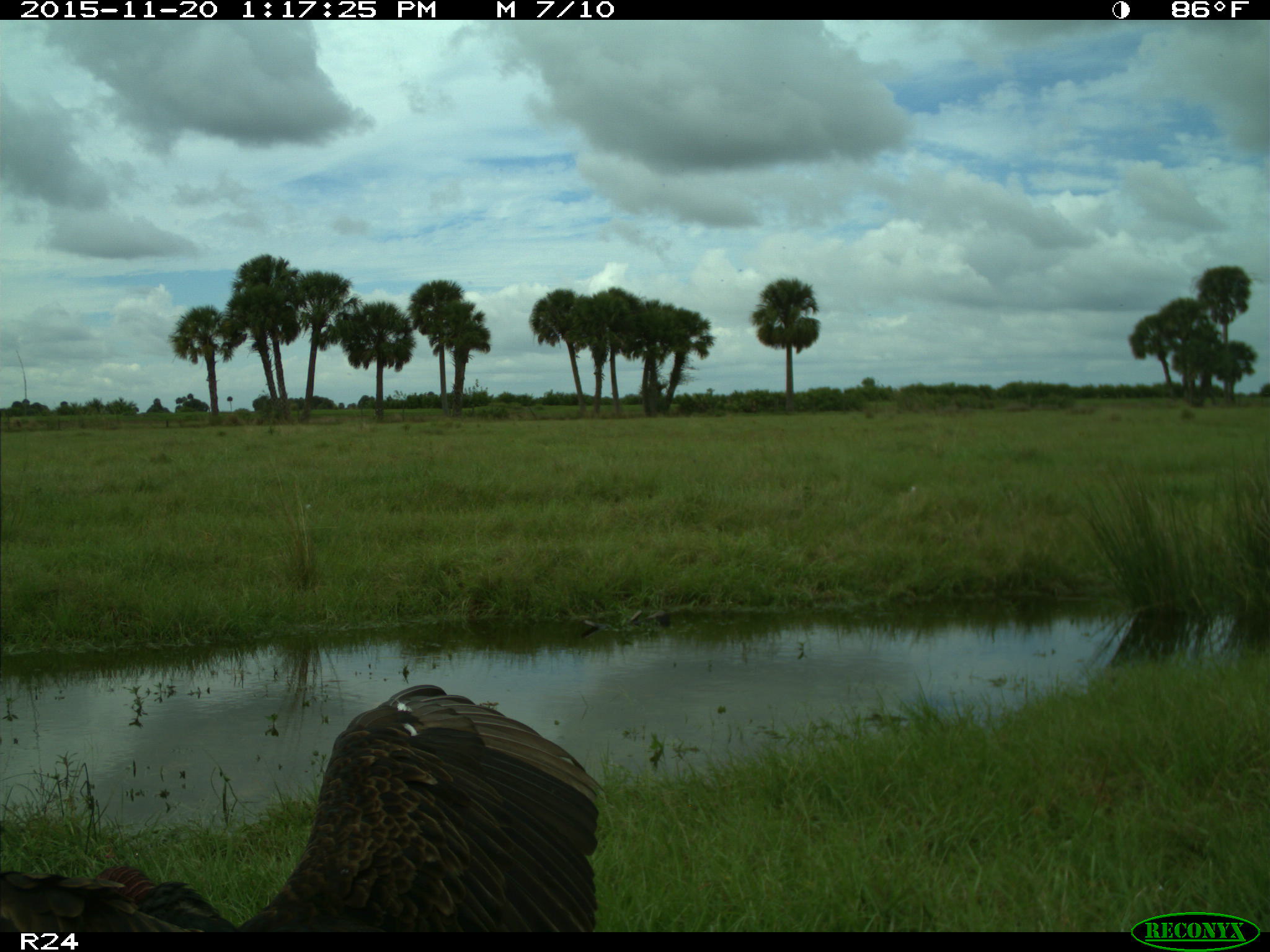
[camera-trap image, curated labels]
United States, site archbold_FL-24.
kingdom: Animalia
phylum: Chordata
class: Aves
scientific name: Aves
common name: birds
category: unidentified bird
Unidentified bird (birds) (Aves).